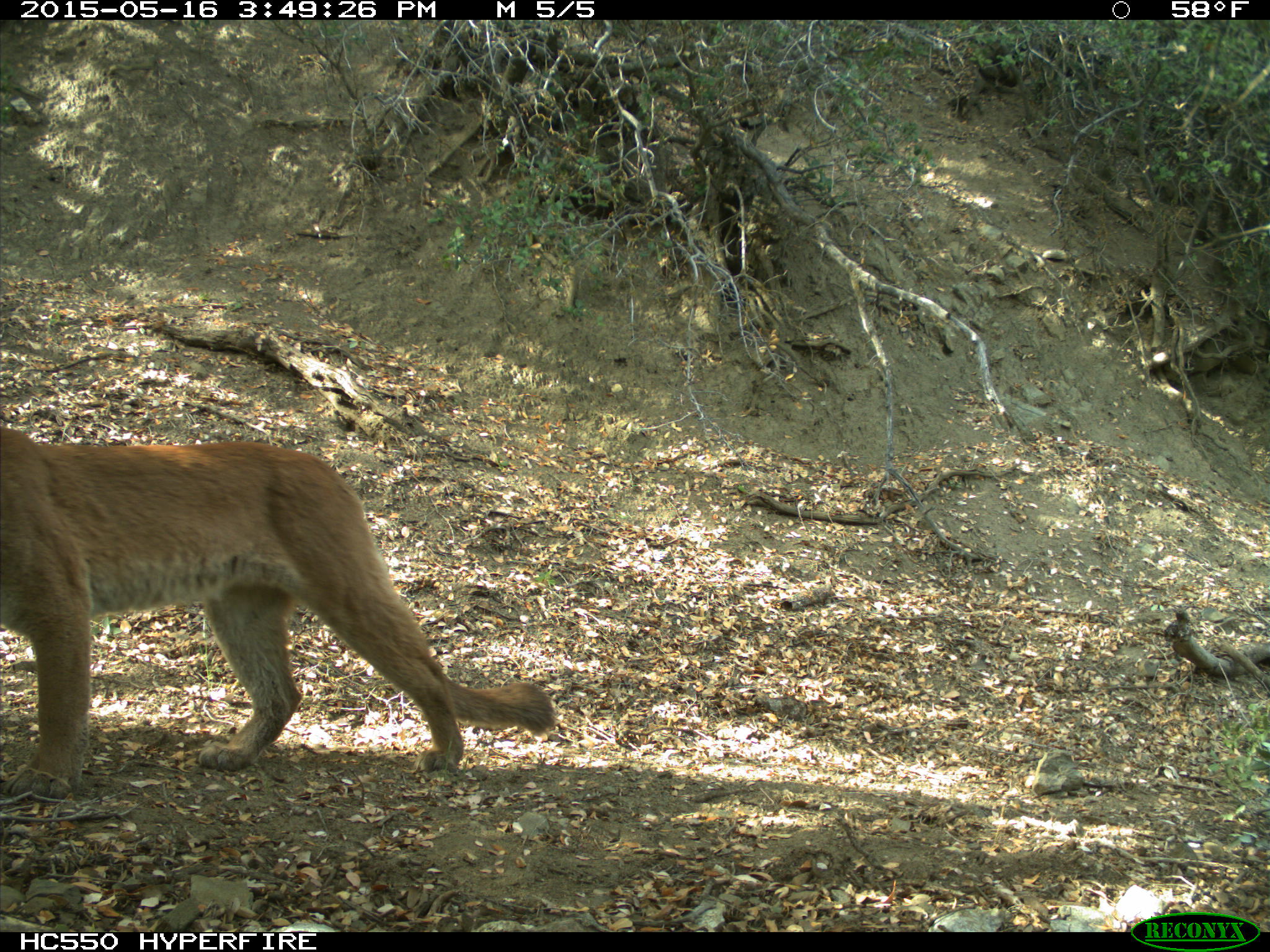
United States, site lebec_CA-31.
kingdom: Animalia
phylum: Chordata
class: Mammalia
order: Carnivora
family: Felidae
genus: Puma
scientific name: Puma concolor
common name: mountain lion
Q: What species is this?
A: Puma concolor (mountain lion).